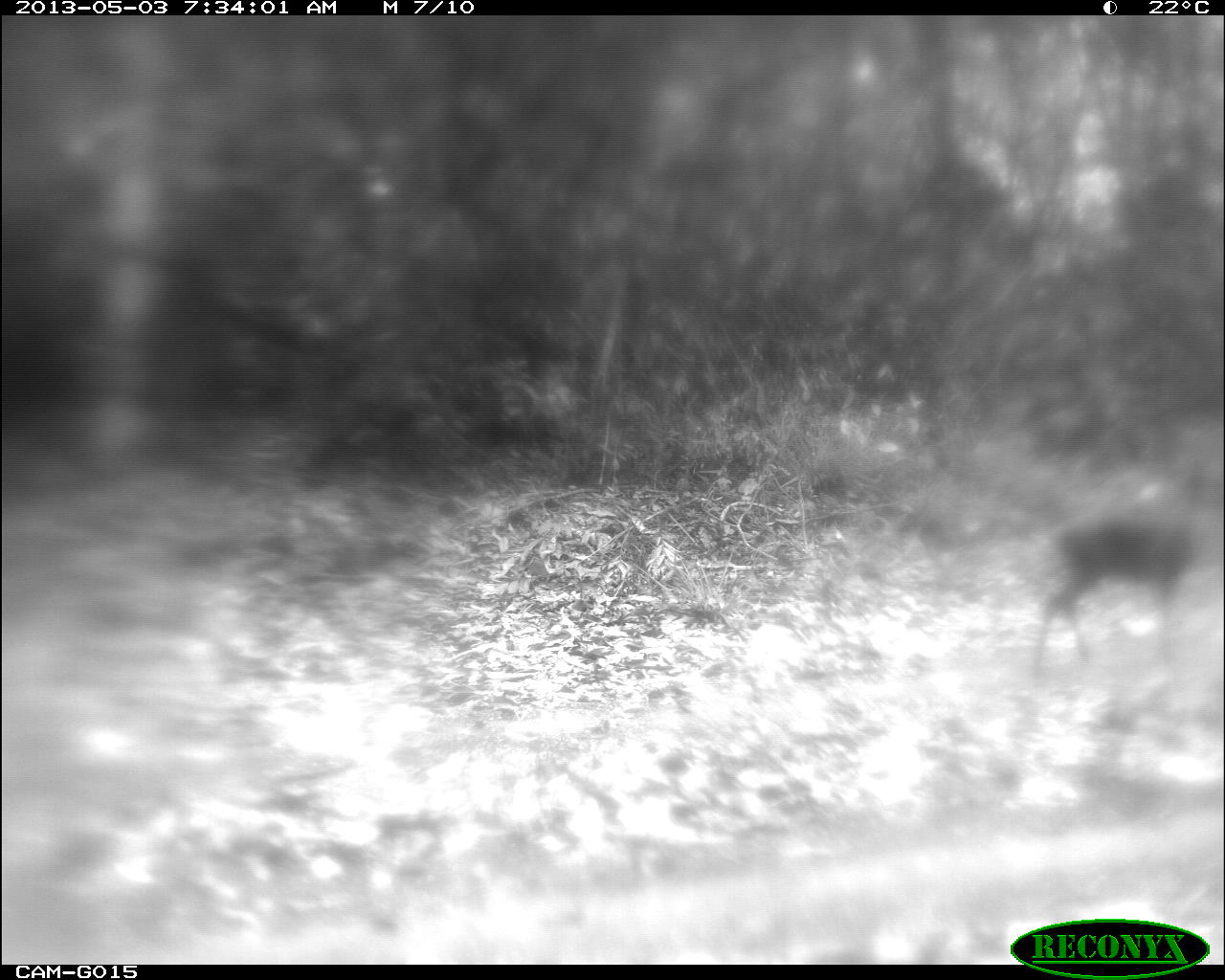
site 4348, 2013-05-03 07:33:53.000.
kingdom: Animalia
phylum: Chordata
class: Mammalia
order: Artiodactyla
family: Cervidae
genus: Mazama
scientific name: Mazama temama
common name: central american red brocket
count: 1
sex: female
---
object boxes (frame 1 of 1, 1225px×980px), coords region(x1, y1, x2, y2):
mazama temama: region(1032, 460, 1208, 676)